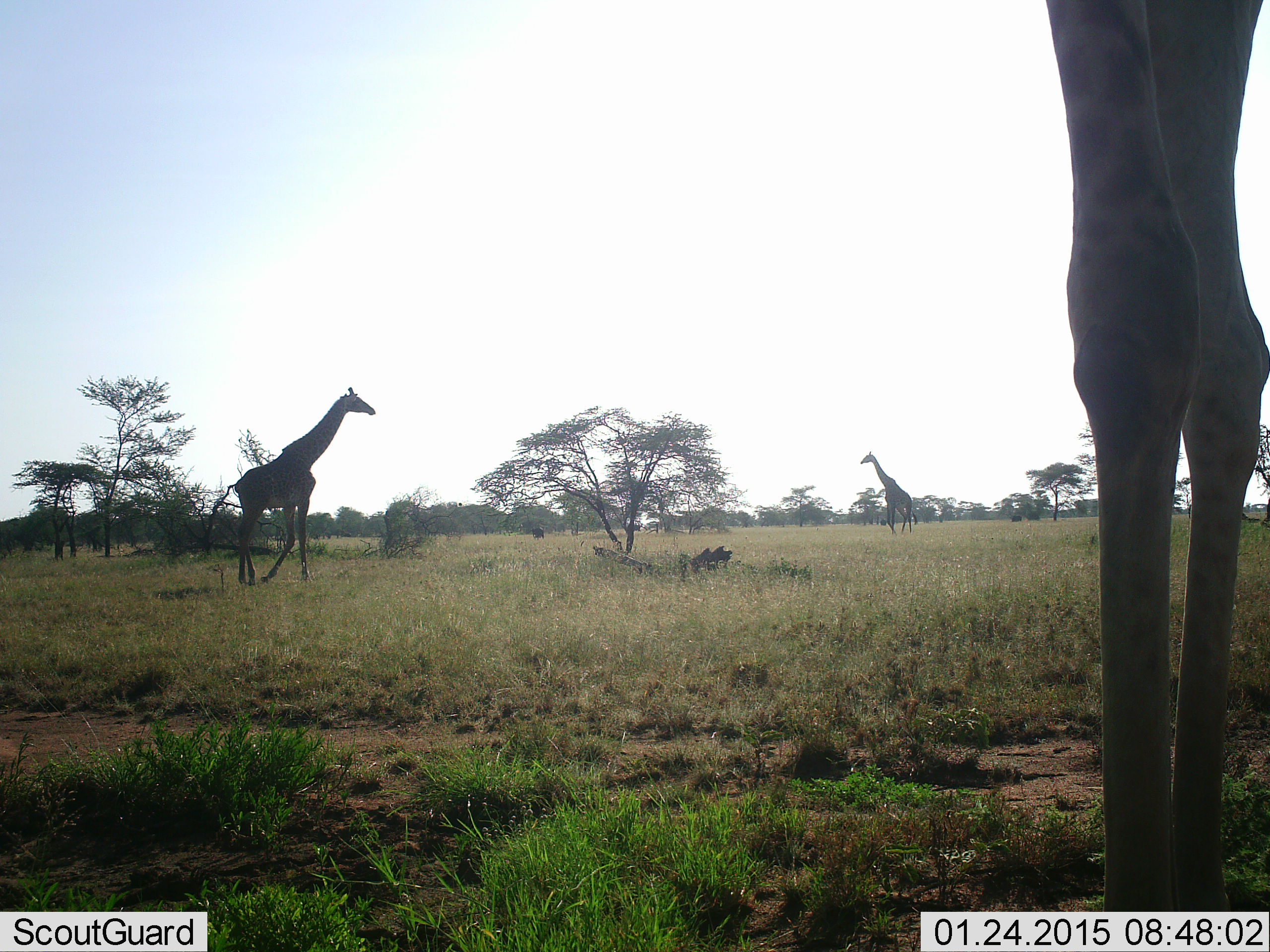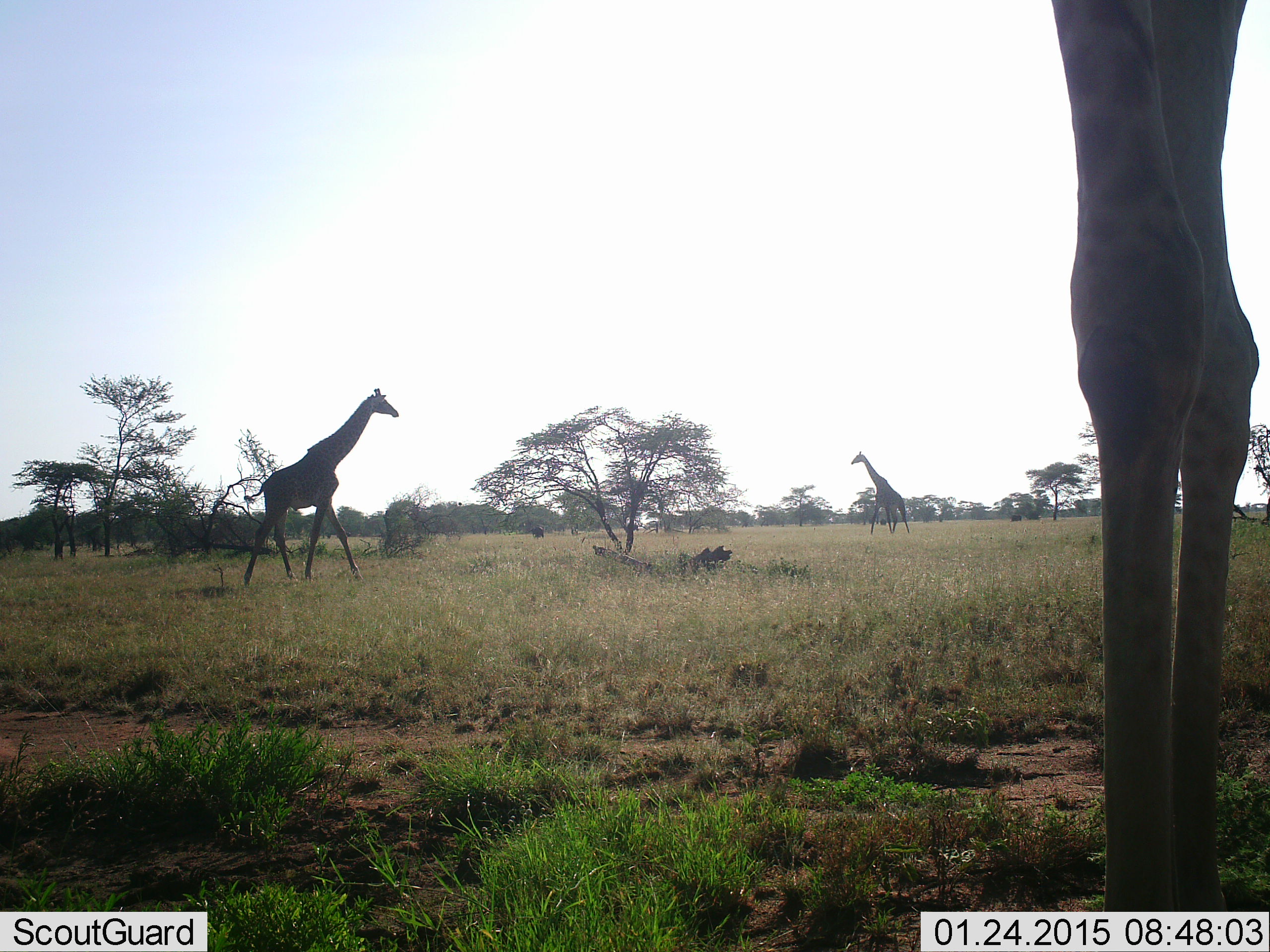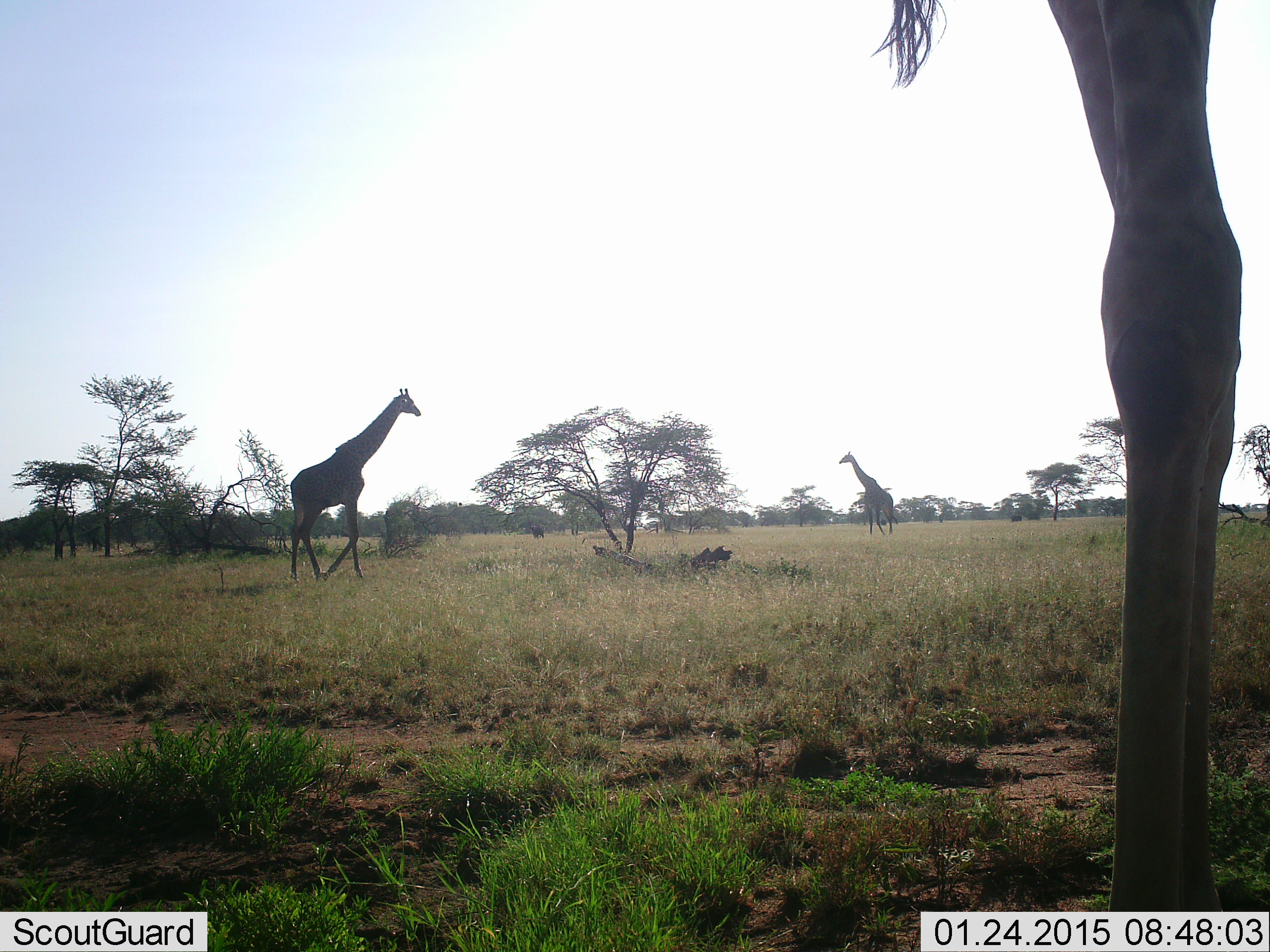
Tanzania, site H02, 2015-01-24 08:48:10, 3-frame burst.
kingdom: Animalia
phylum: Chordata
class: Mammalia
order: Artiodactyla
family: Giraffidae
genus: Giraffa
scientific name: Giraffa camelopardalis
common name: giraffe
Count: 3.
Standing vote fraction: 80%.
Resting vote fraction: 0%.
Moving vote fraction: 90%.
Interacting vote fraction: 0%.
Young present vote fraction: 0%.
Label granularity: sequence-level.